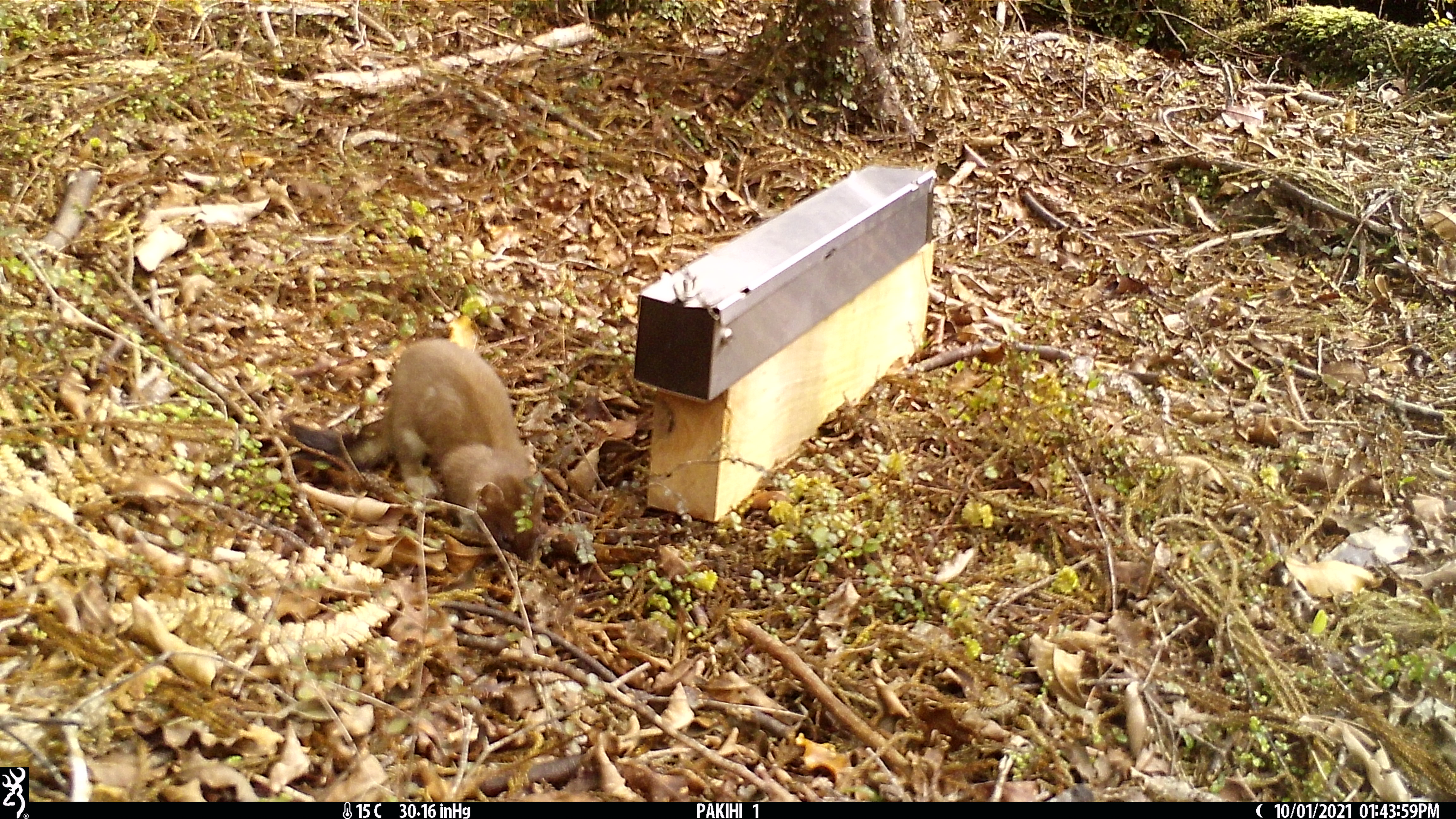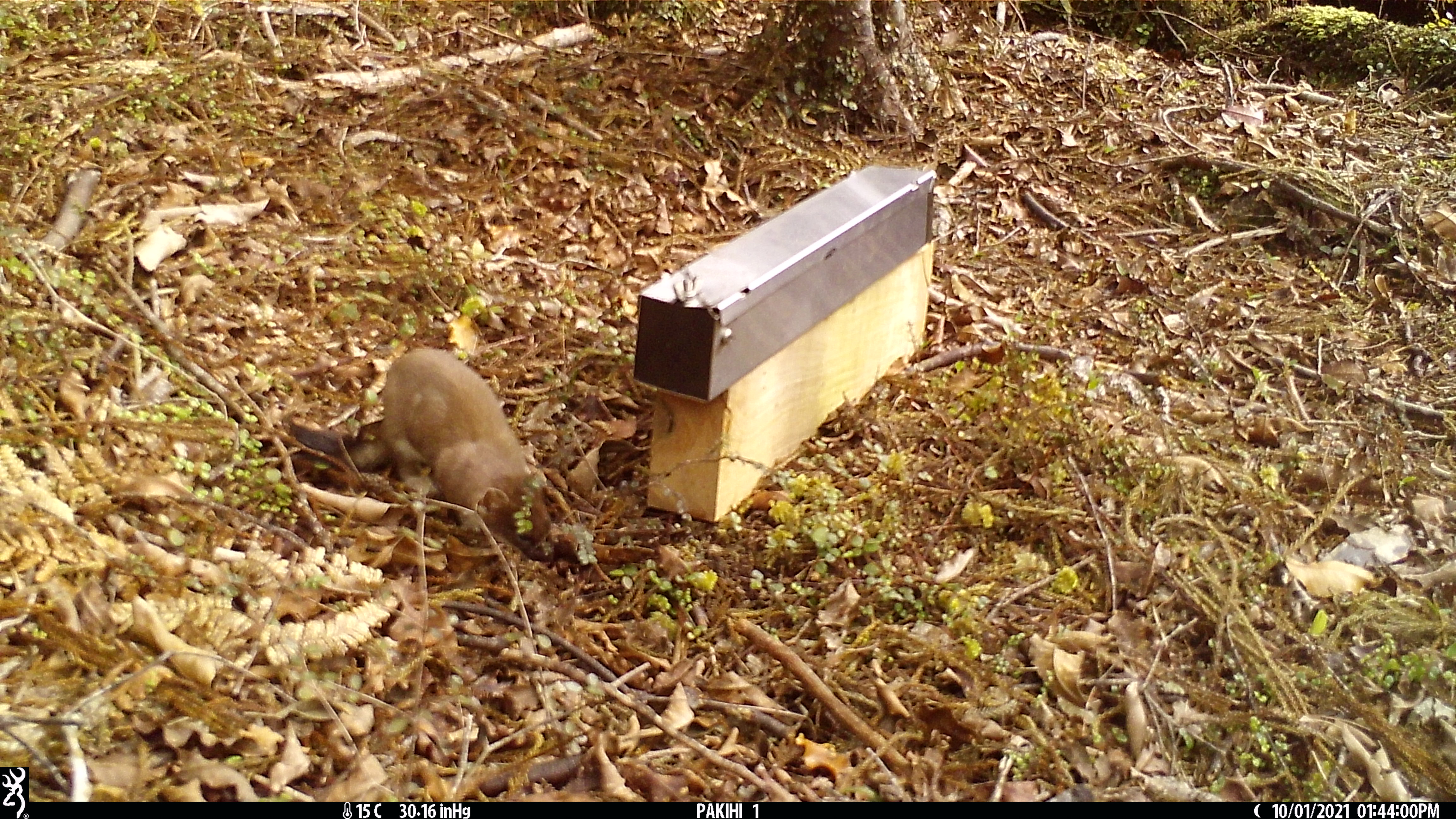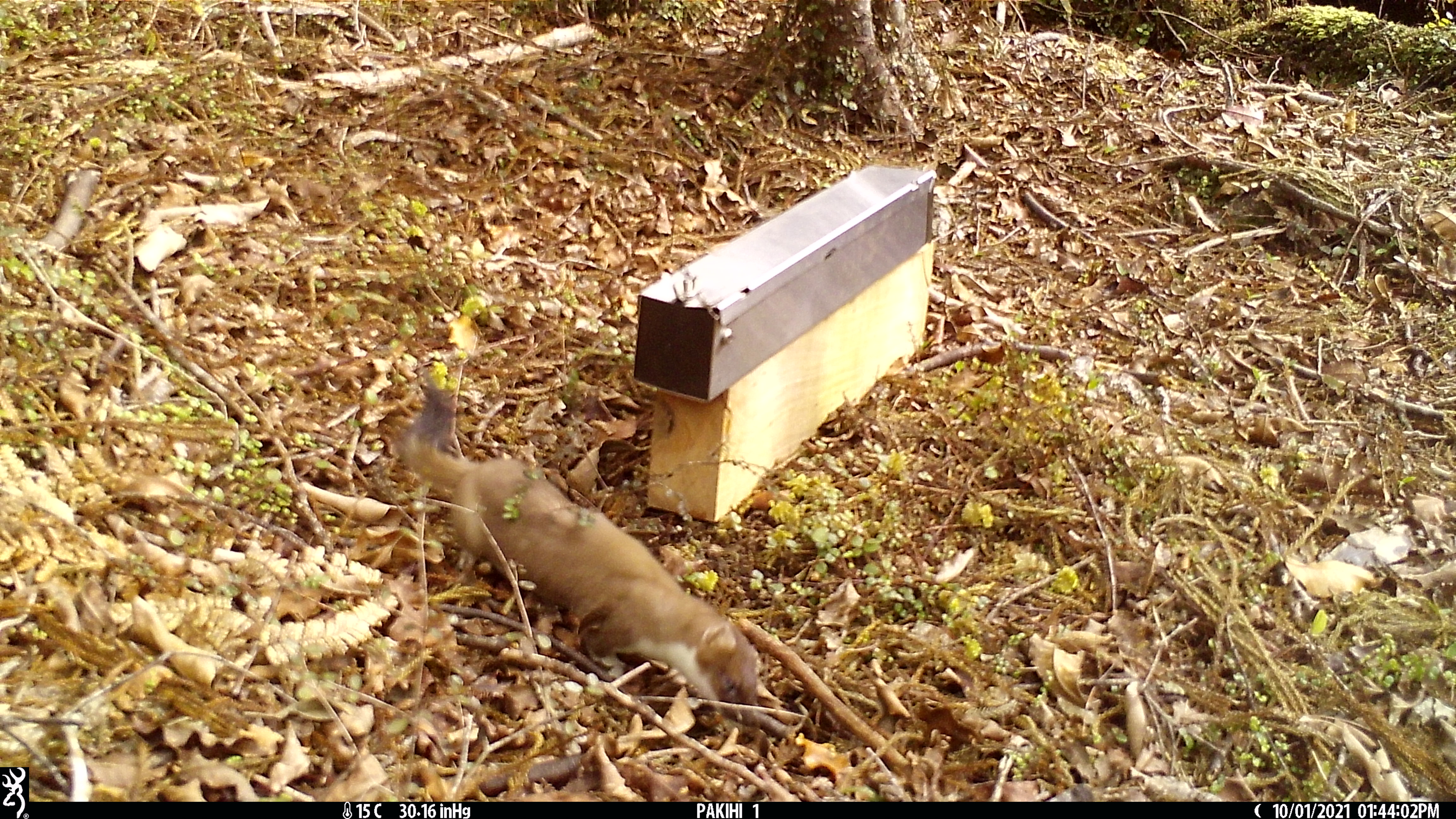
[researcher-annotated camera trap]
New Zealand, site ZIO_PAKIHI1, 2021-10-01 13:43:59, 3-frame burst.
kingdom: Animalia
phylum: Chordata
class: Mammalia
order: Carnivora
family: Mustelidae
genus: Mustela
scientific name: Mustela erminea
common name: stoat